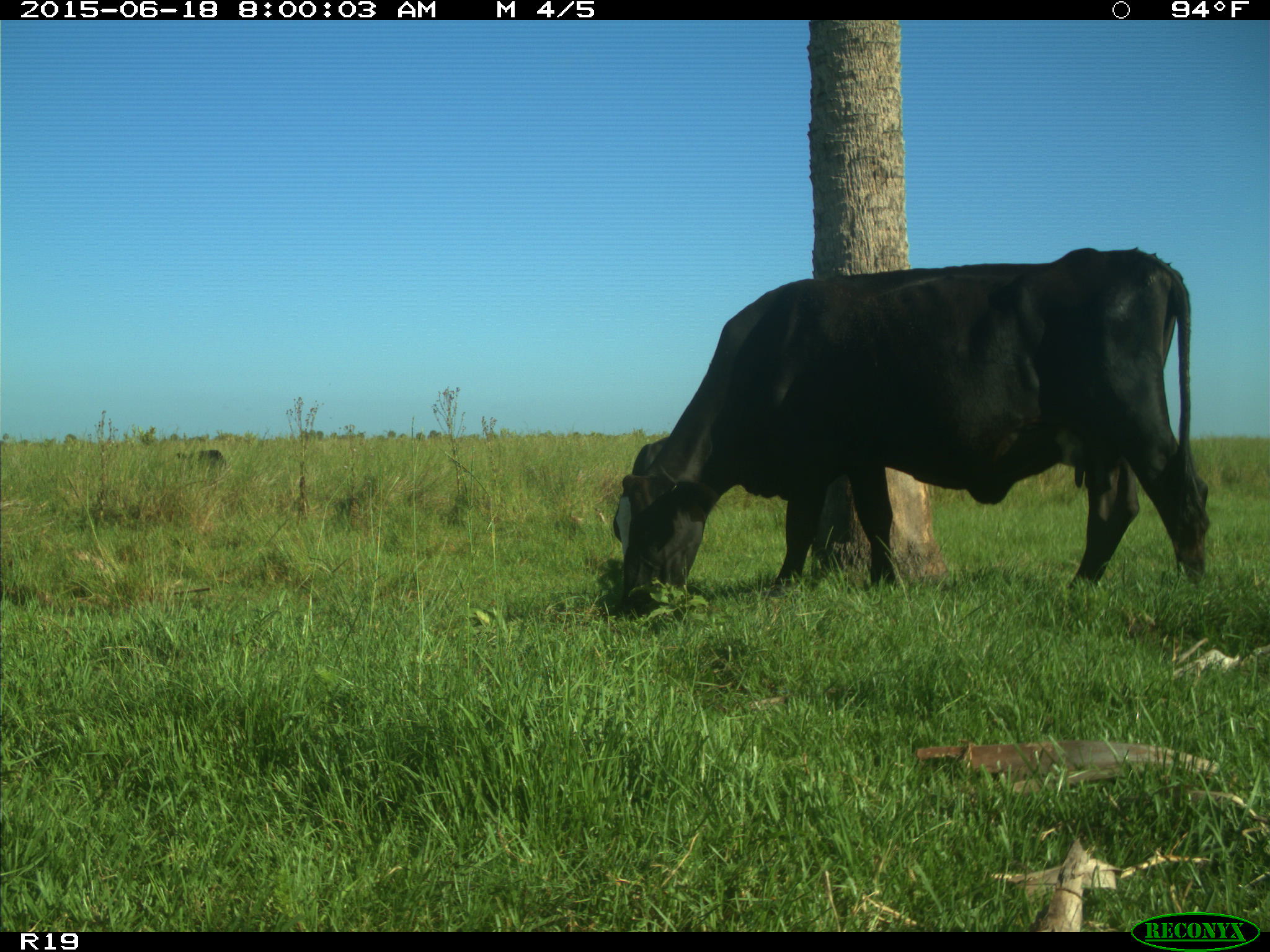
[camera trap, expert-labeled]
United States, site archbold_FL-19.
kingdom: Animalia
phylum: Chordata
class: Mammalia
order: Artiodactyla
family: Bovidae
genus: Bos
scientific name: Bos taurus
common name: domestic cow